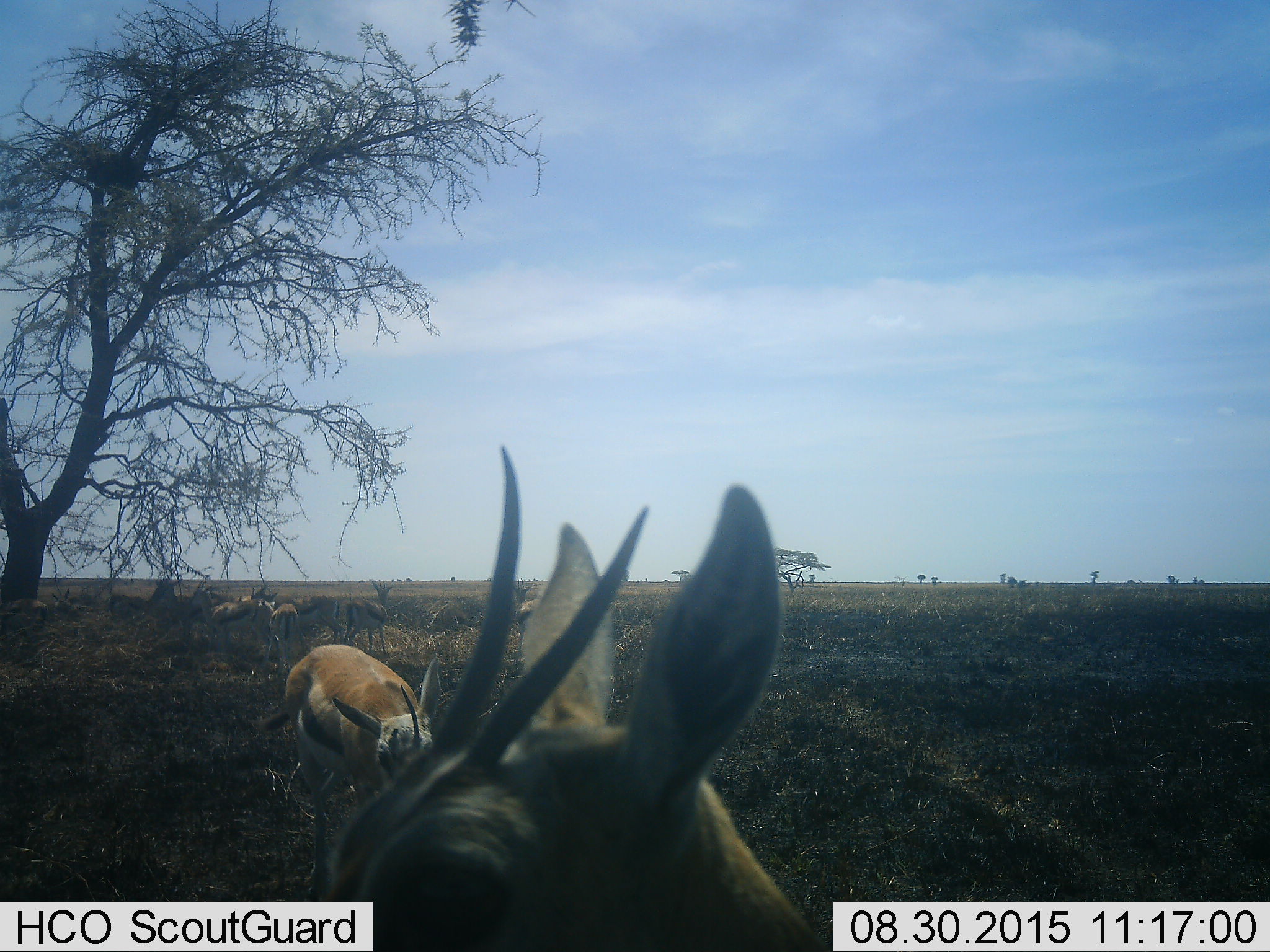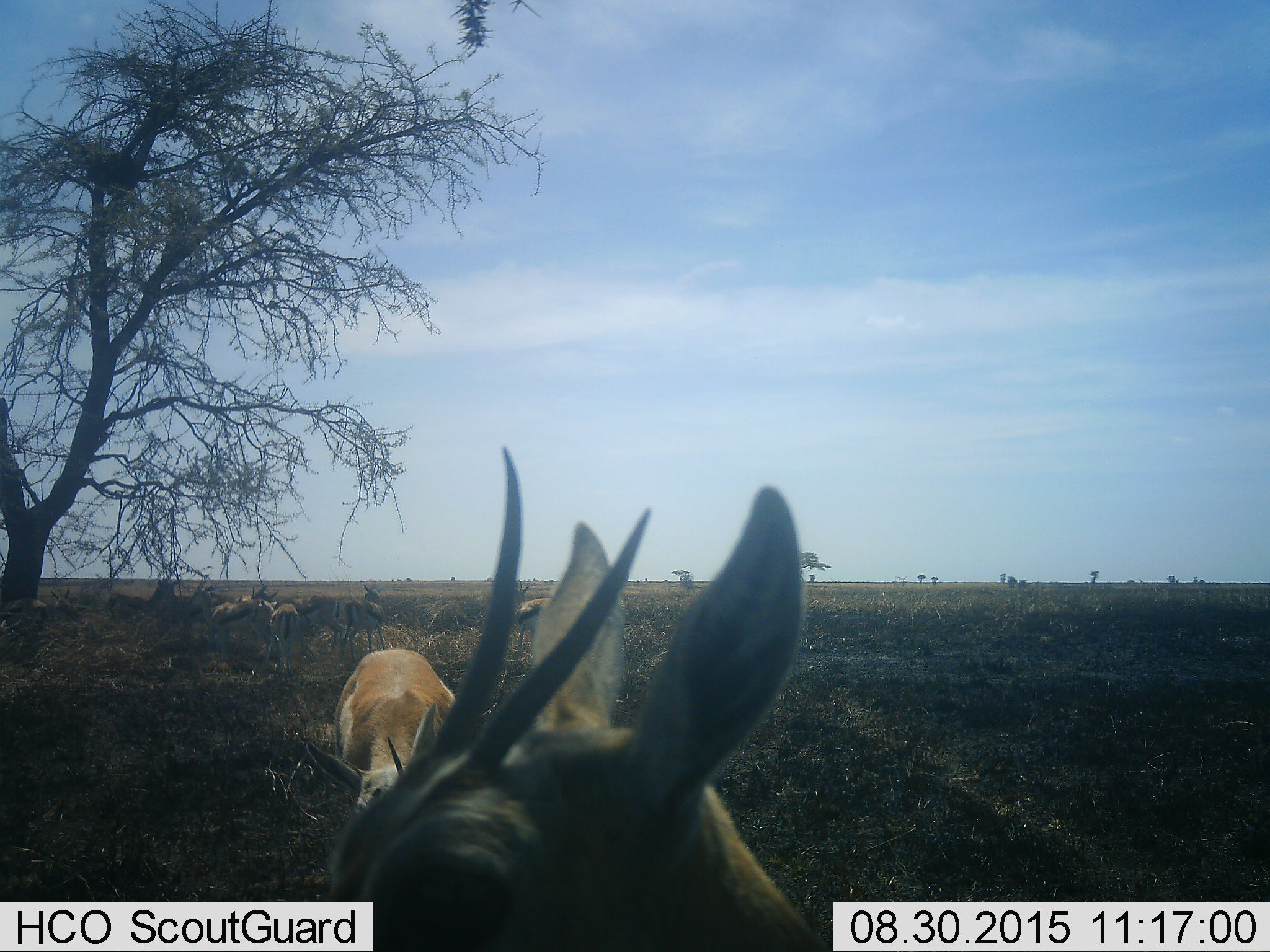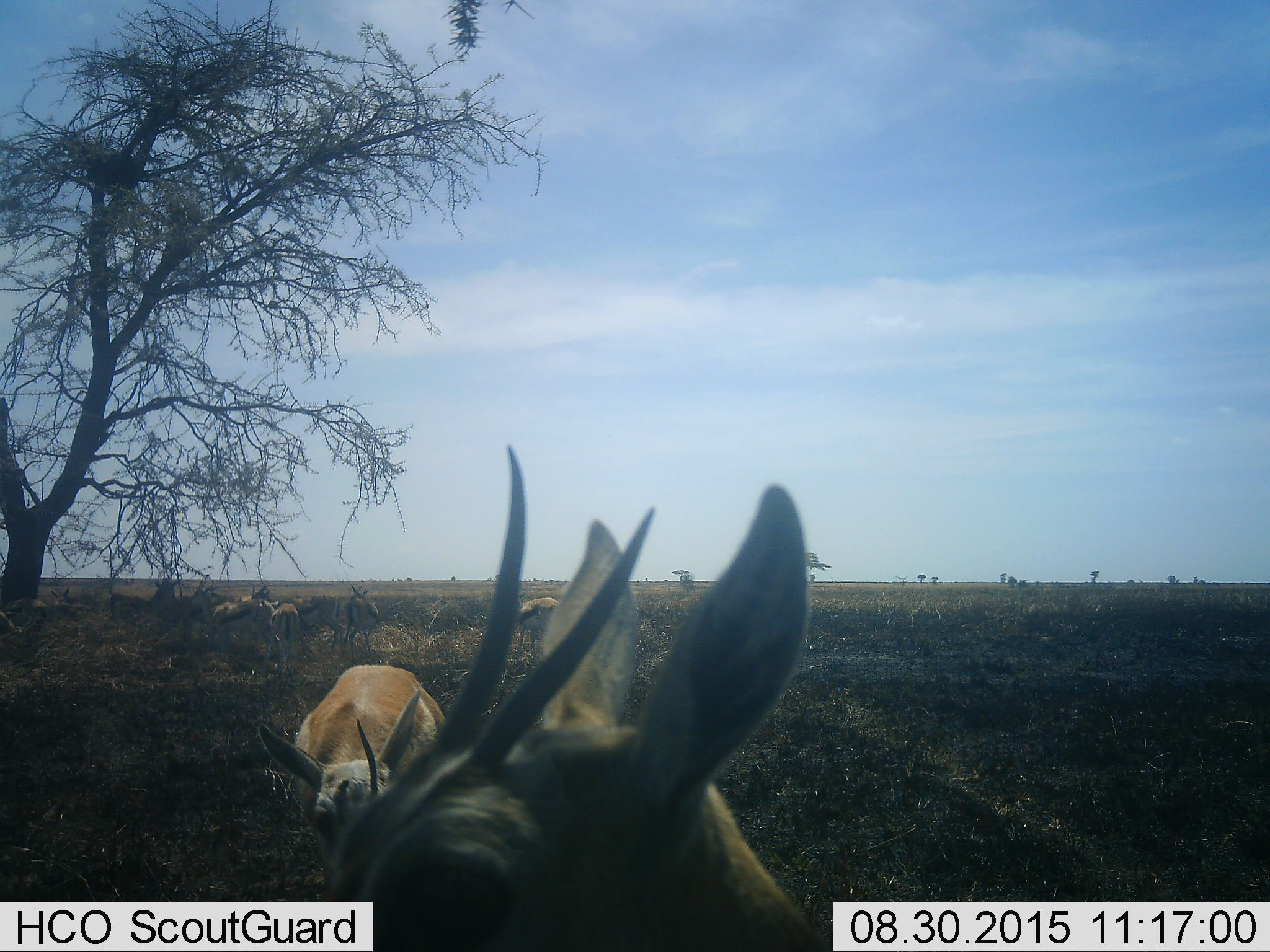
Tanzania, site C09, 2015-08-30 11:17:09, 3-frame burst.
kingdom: Animalia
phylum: Chordata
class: Mammalia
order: Artiodactyla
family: Bovidae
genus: Eudorcas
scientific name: Eudorcas thomsonii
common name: thomson's gazelle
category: gazellethomsons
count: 10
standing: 83%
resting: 6%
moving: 56%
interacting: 28%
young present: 0%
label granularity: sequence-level